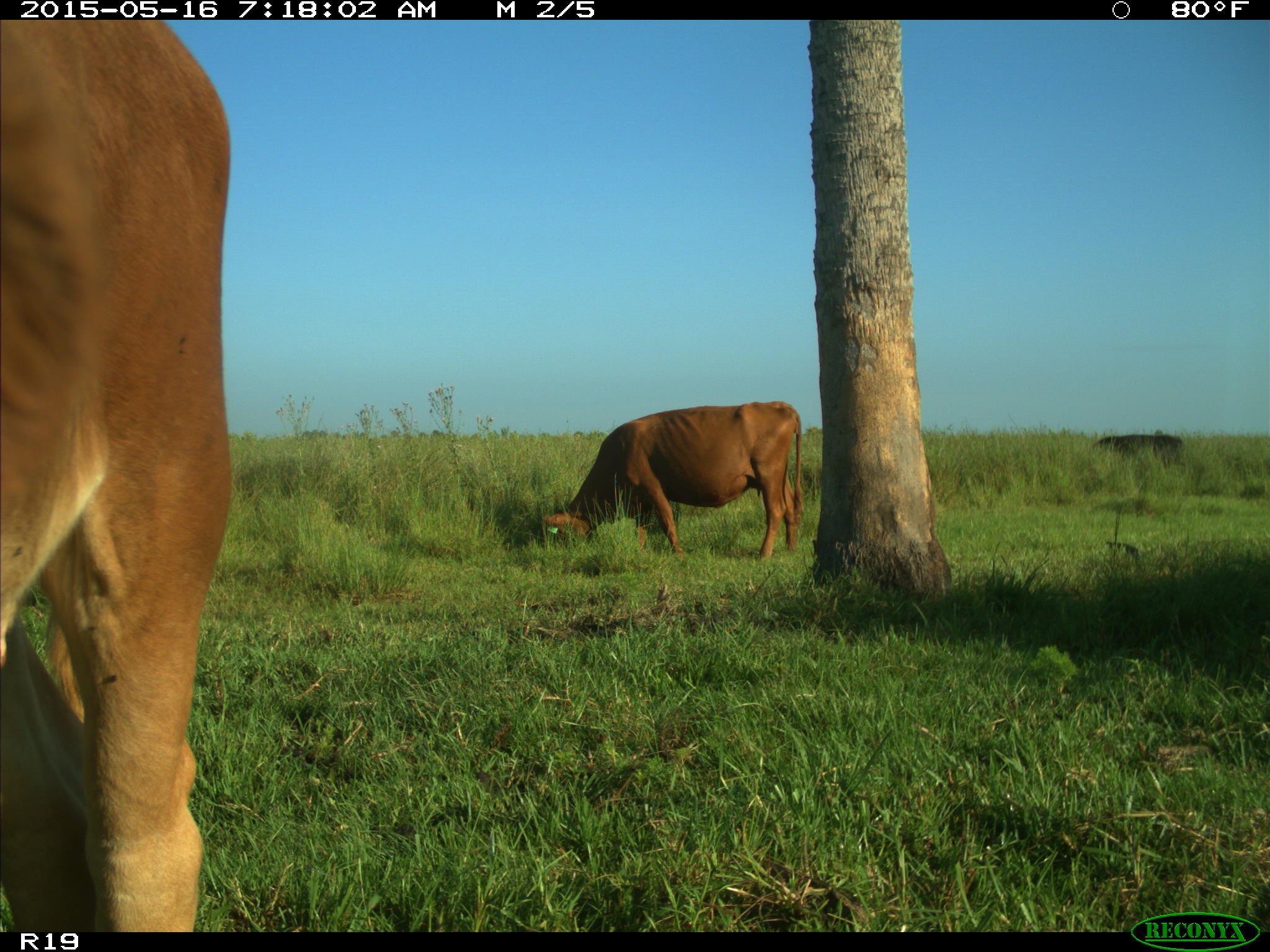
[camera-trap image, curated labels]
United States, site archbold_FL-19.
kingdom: Animalia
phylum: Chordata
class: Mammalia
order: Artiodactyla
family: Bovidae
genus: Bos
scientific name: Bos taurus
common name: domestic cow